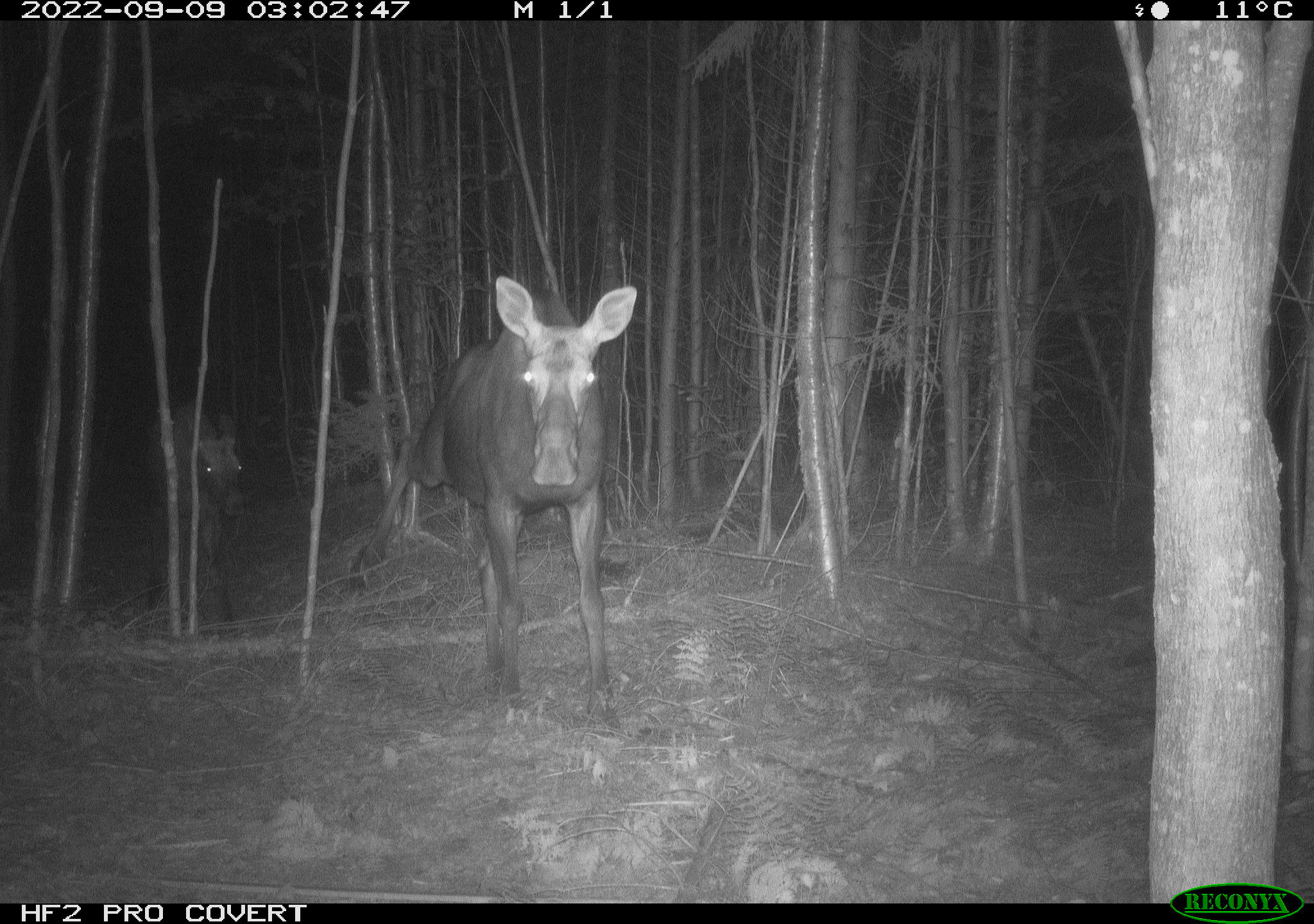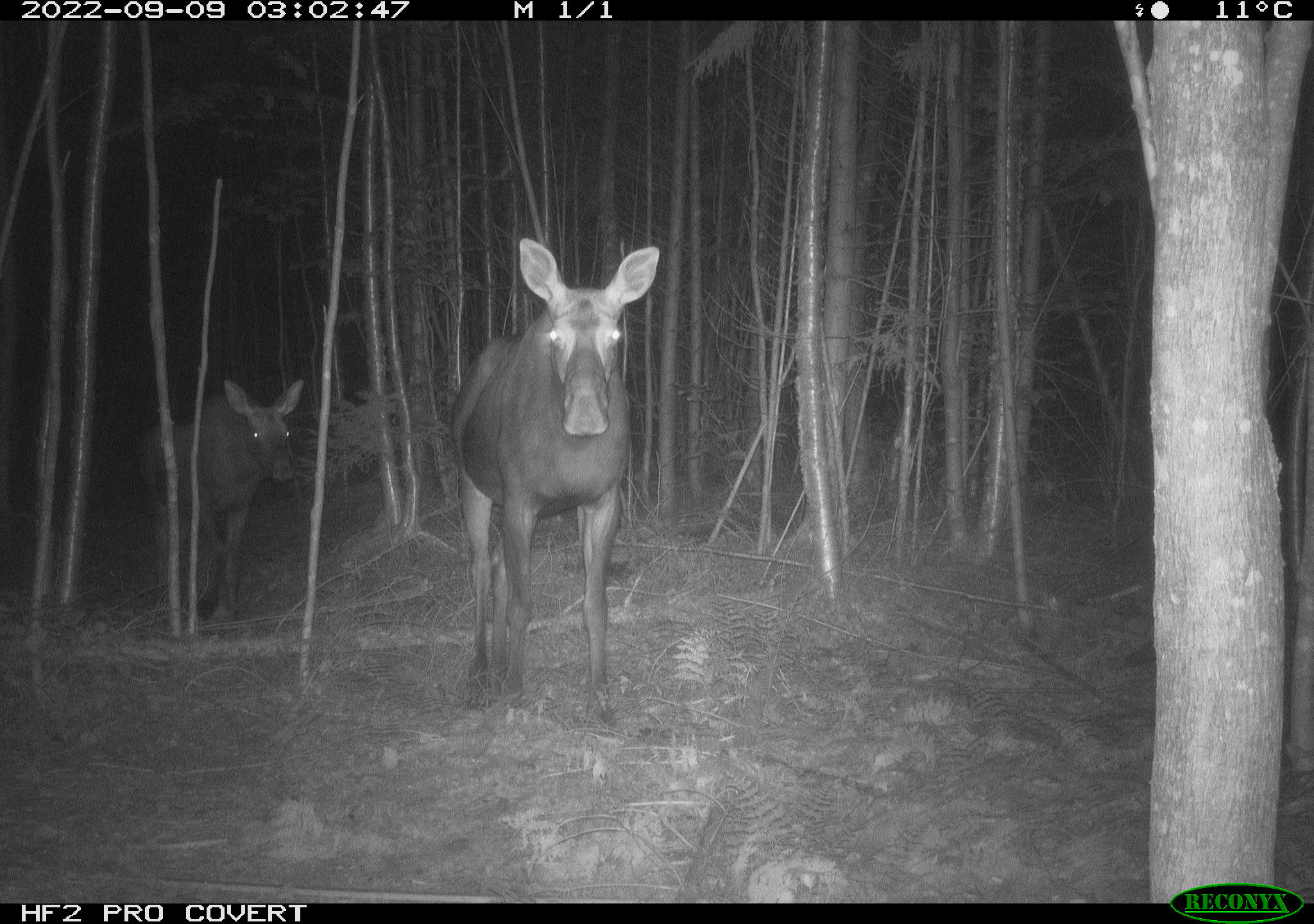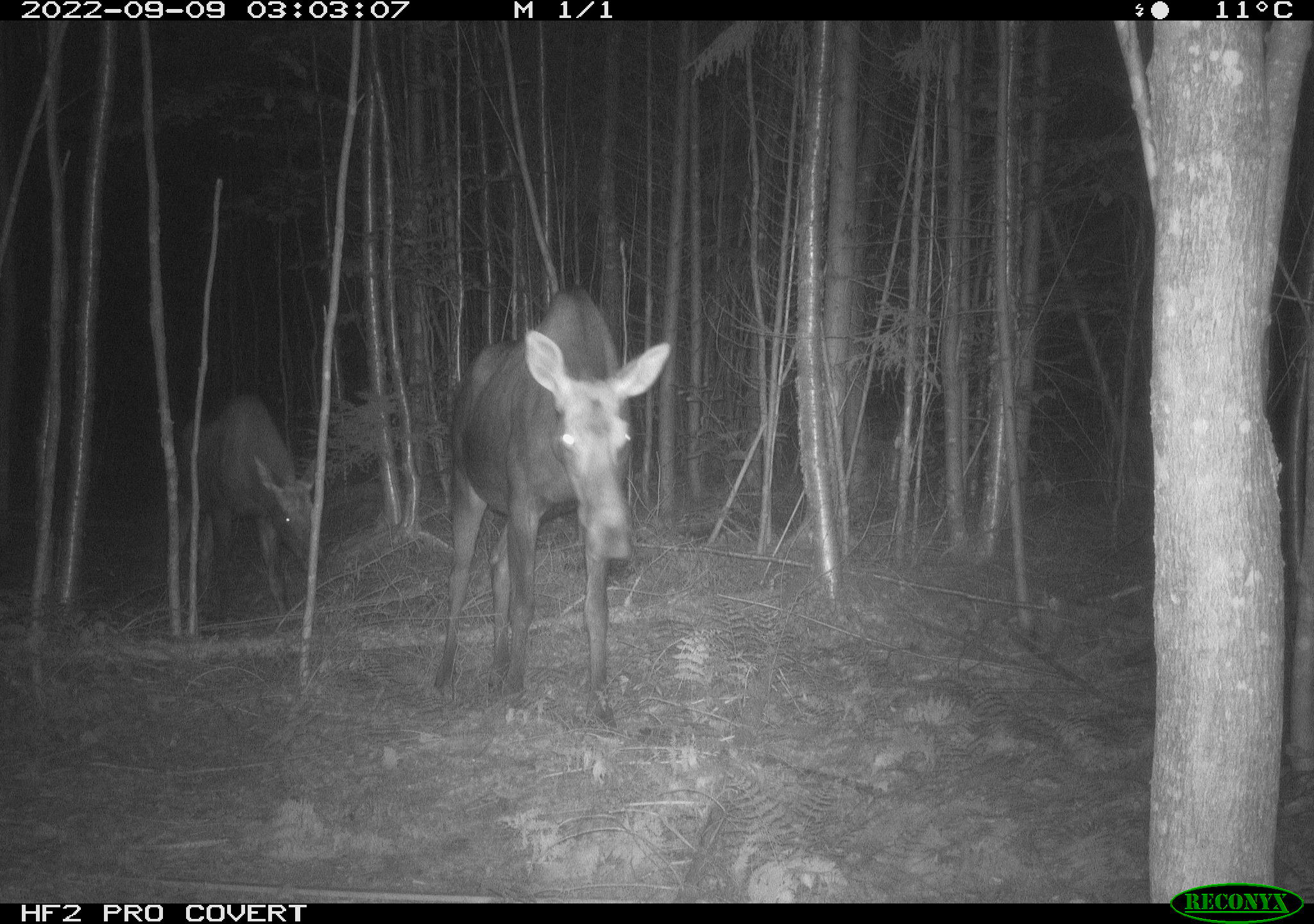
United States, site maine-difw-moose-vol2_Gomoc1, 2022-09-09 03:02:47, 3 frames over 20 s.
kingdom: Animalia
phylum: Chordata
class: Mammalia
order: Artiodactyla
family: Cervidae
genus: Alces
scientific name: Alces alces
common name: moose